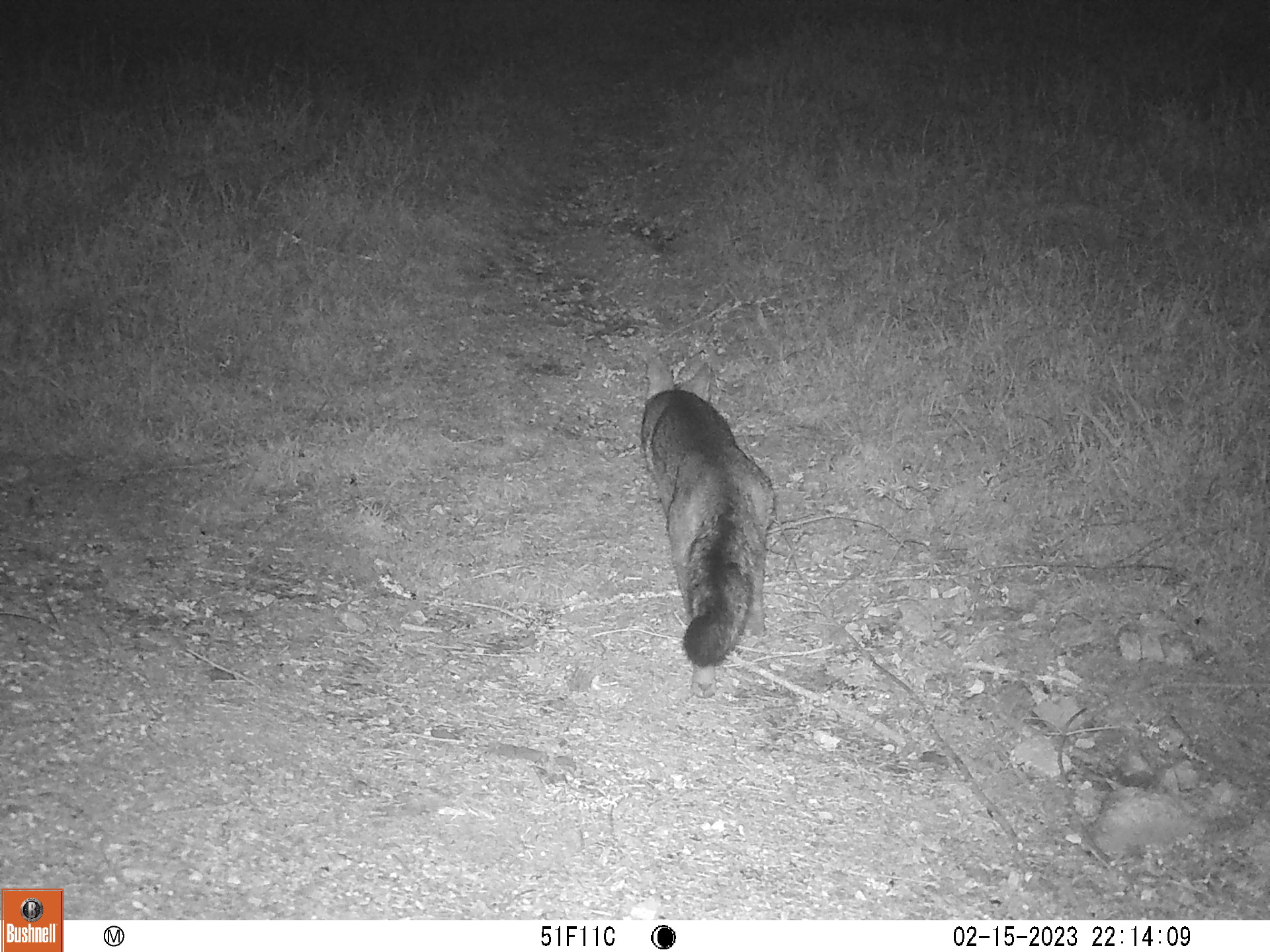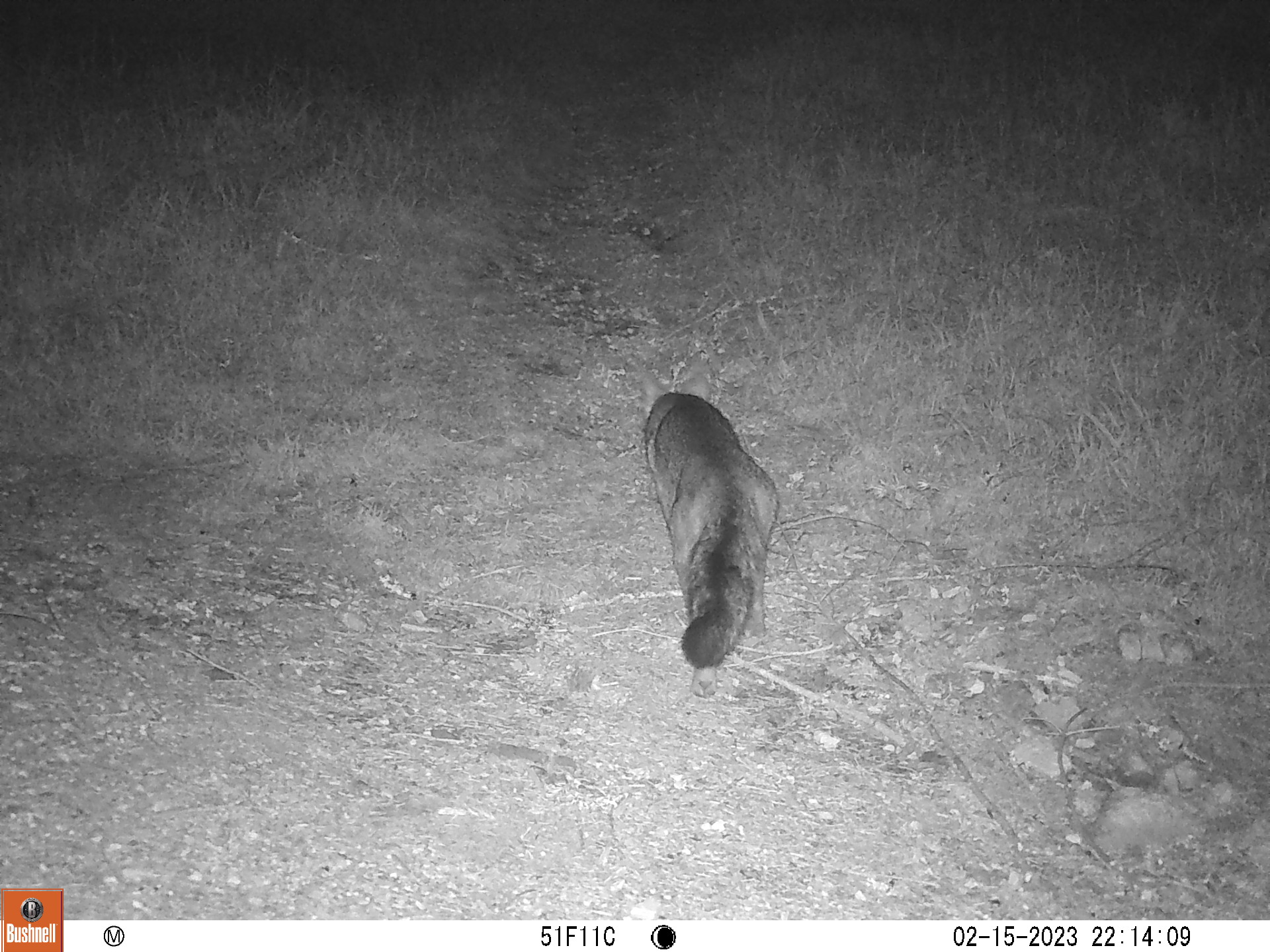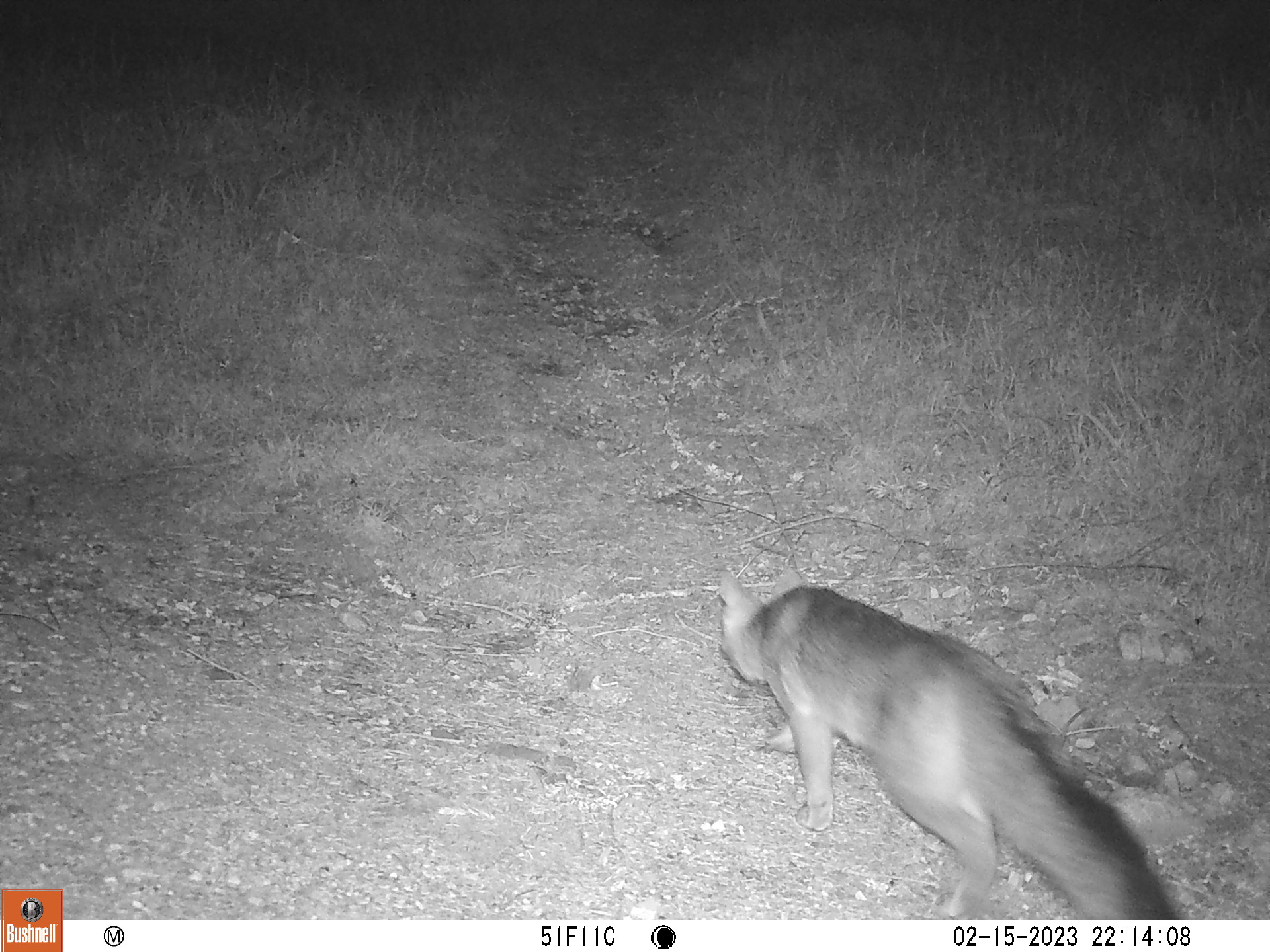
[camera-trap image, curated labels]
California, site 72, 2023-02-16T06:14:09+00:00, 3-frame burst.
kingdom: Animalia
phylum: Chordata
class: Mammalia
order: Carnivora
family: Canidae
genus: Urocyon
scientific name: Urocyon cinereoargenteus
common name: gray fox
Gray fox (Urocyon cinereoargenteus).